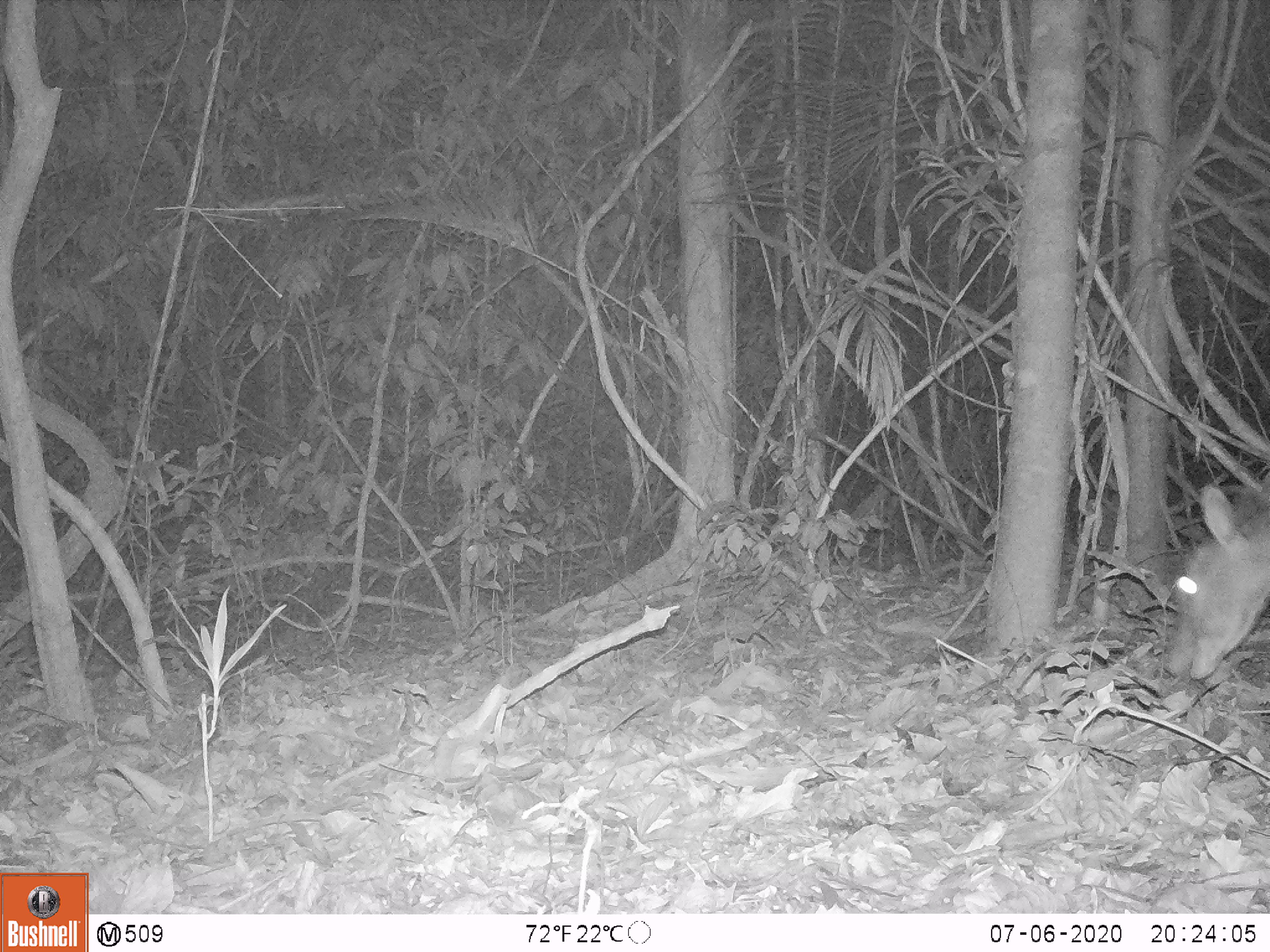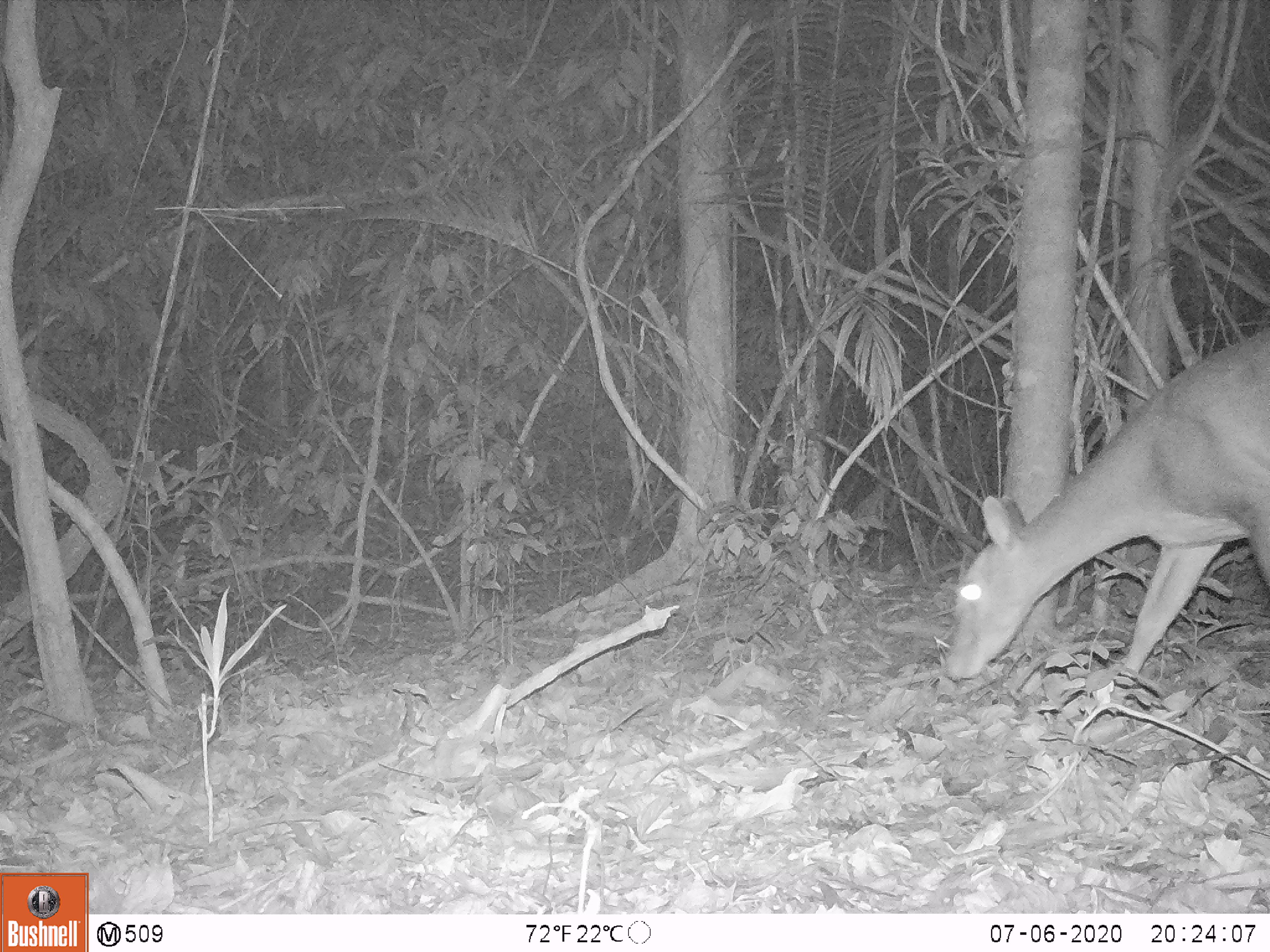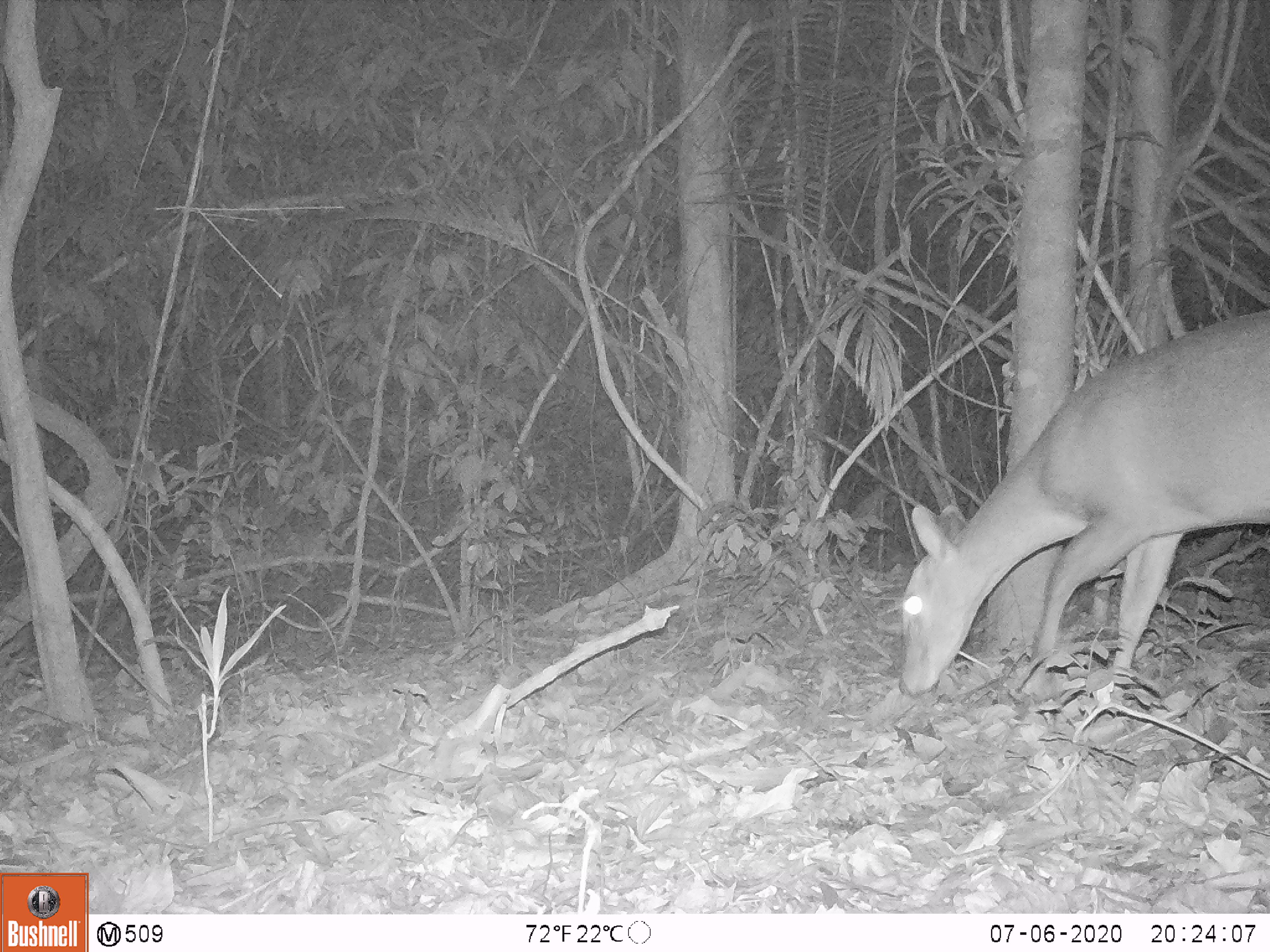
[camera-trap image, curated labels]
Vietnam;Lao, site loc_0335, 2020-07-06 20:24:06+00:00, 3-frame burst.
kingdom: Animalia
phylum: Chordata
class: Mammalia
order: Artiodactyla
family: Cervidae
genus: Muntiacus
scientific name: Muntiacus vuquangensis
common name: large-antlered muntjac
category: large antlered muntjac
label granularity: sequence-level